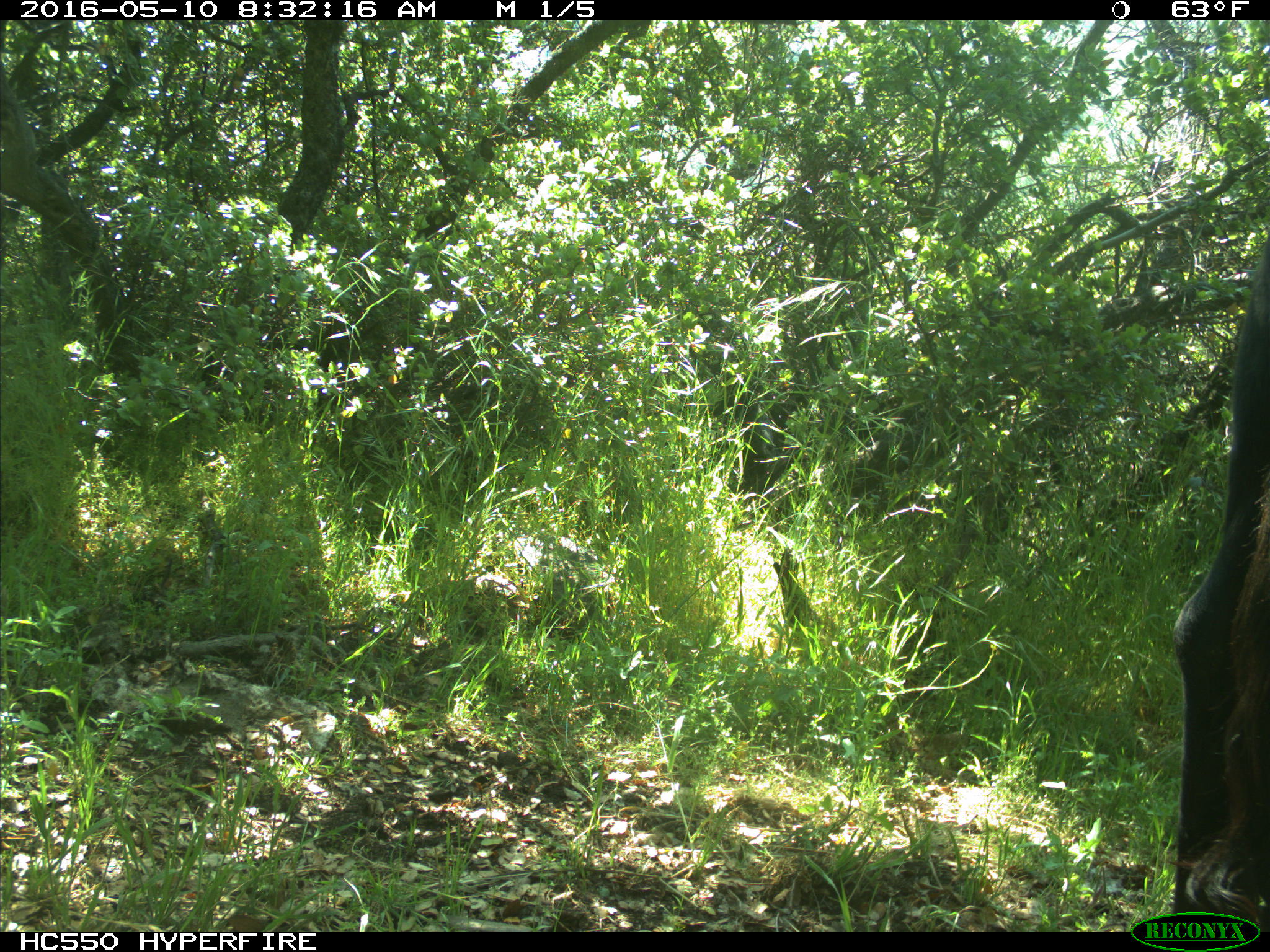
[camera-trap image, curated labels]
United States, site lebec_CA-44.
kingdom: Animalia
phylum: Chordata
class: Mammalia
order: Artiodactyla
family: Bovidae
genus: Bos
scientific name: Bos taurus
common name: domestic cow